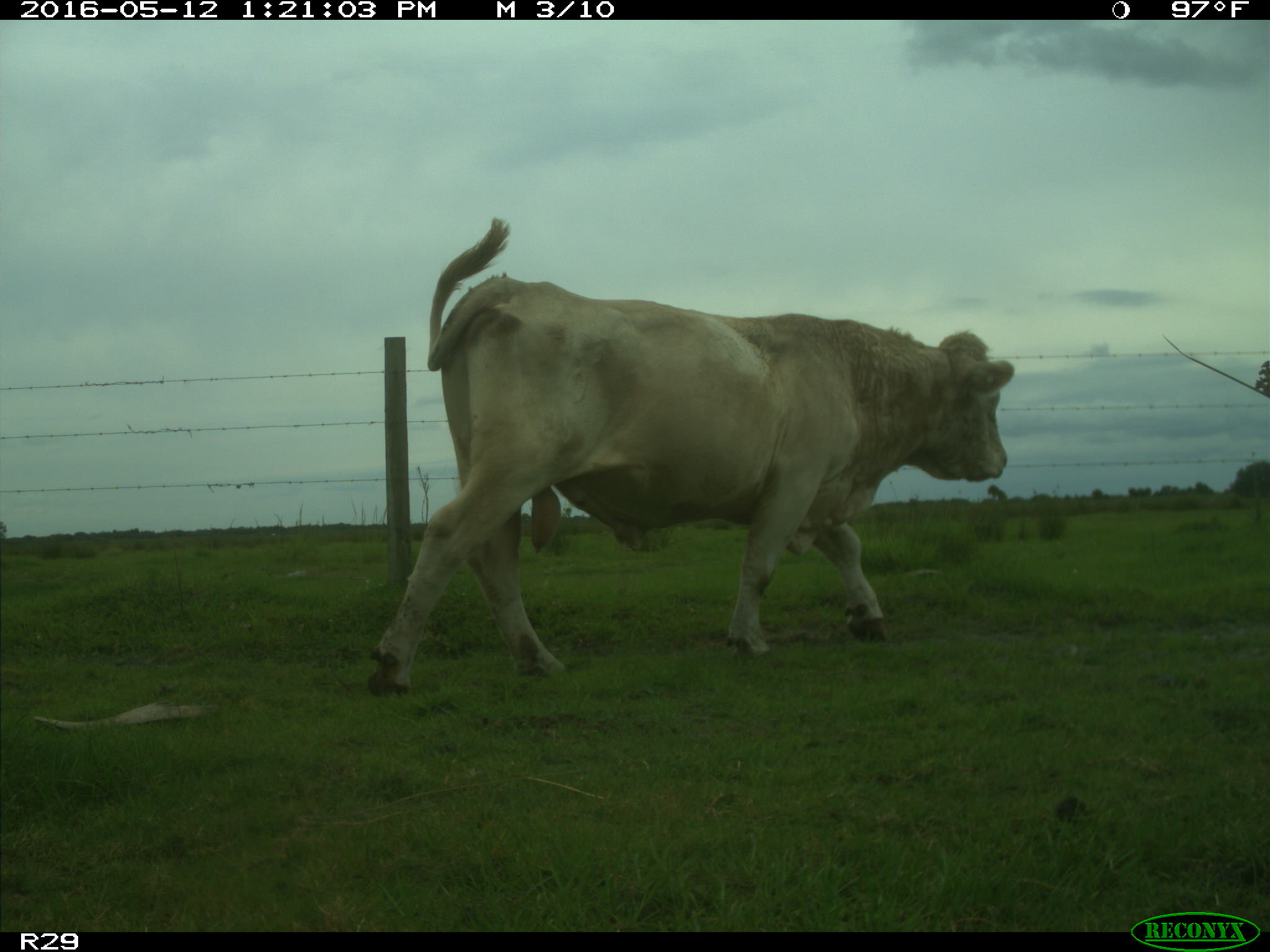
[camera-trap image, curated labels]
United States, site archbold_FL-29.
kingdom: Animalia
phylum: Chordata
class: Mammalia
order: Artiodactyla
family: Bovidae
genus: Bos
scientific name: Bos taurus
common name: domestic cow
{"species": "Bos taurus (domestic cow)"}